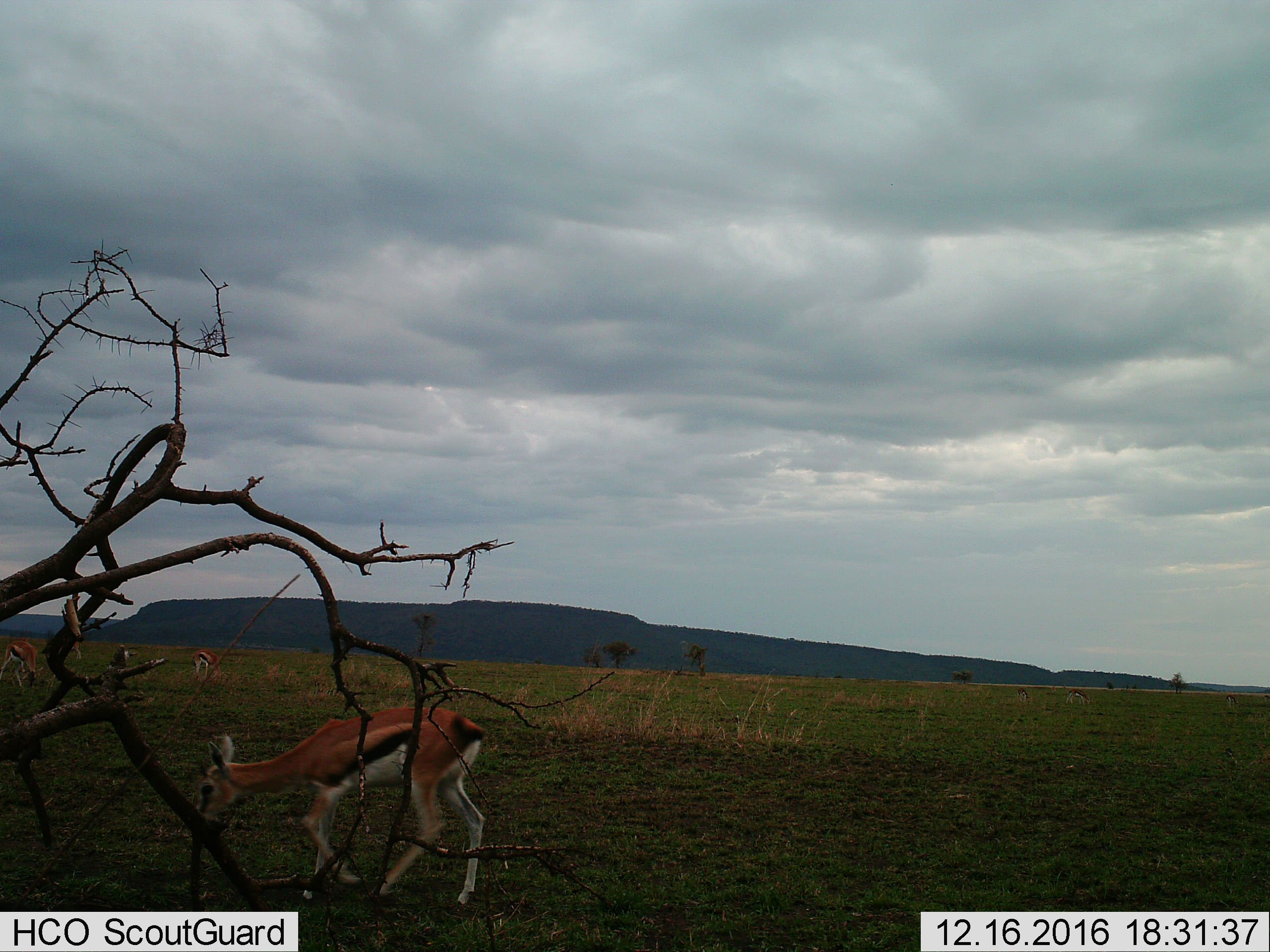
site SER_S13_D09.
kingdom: Animalia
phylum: Chordata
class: Mammalia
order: Artiodactyla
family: Bovidae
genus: Eudorcas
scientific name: Eudorcas thomsonii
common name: thomson's gazelle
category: gazellethomsons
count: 6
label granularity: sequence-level